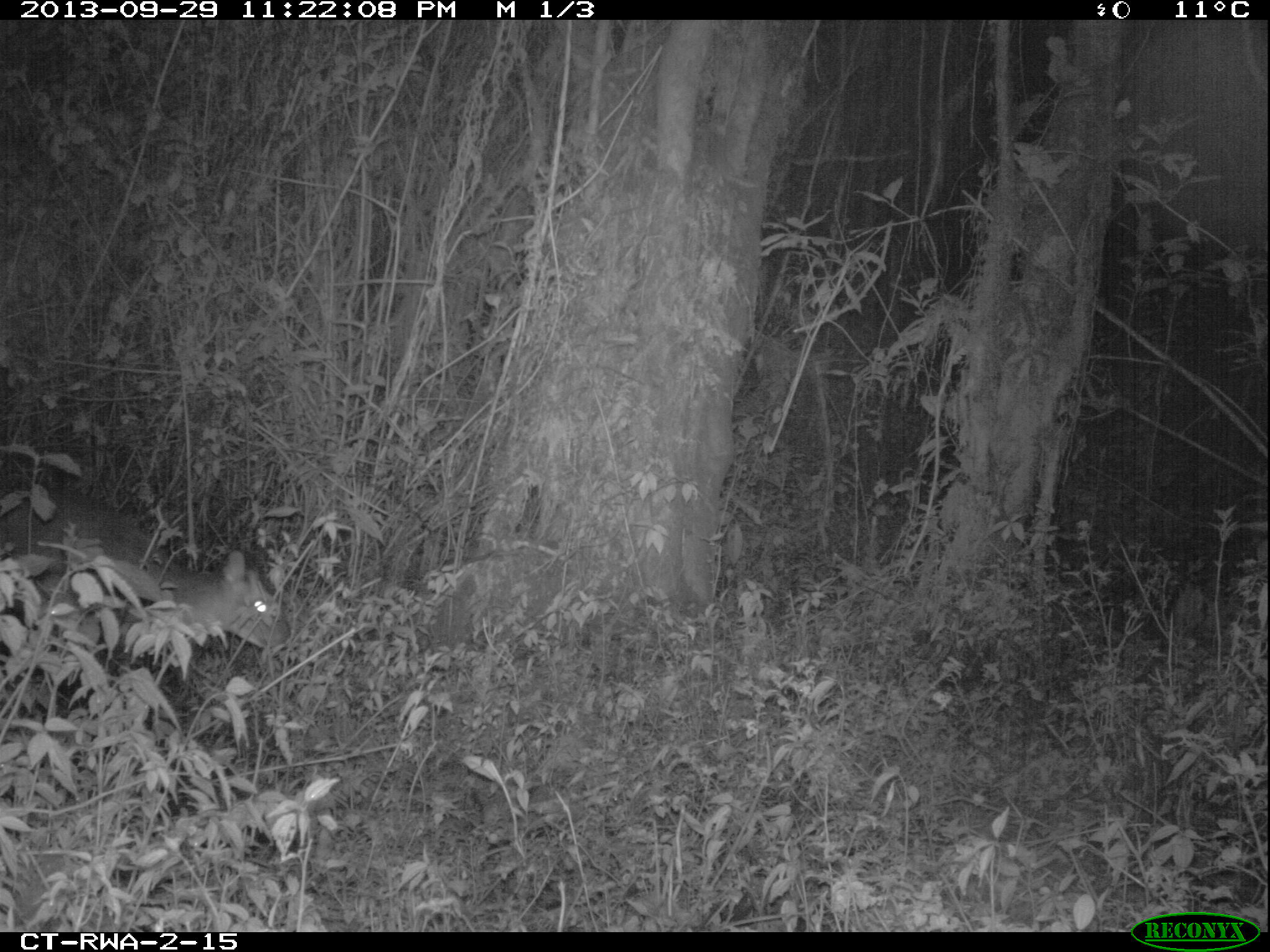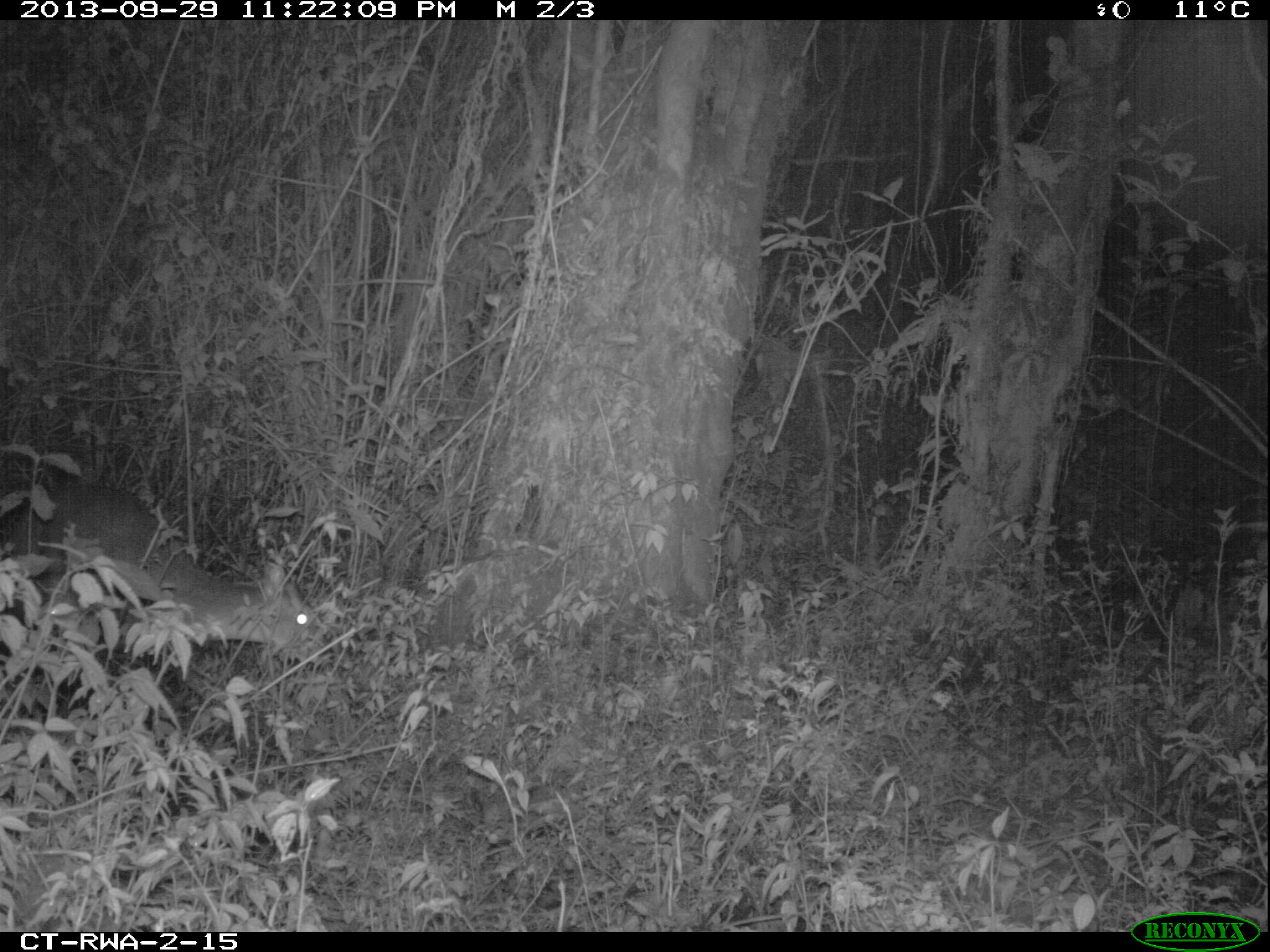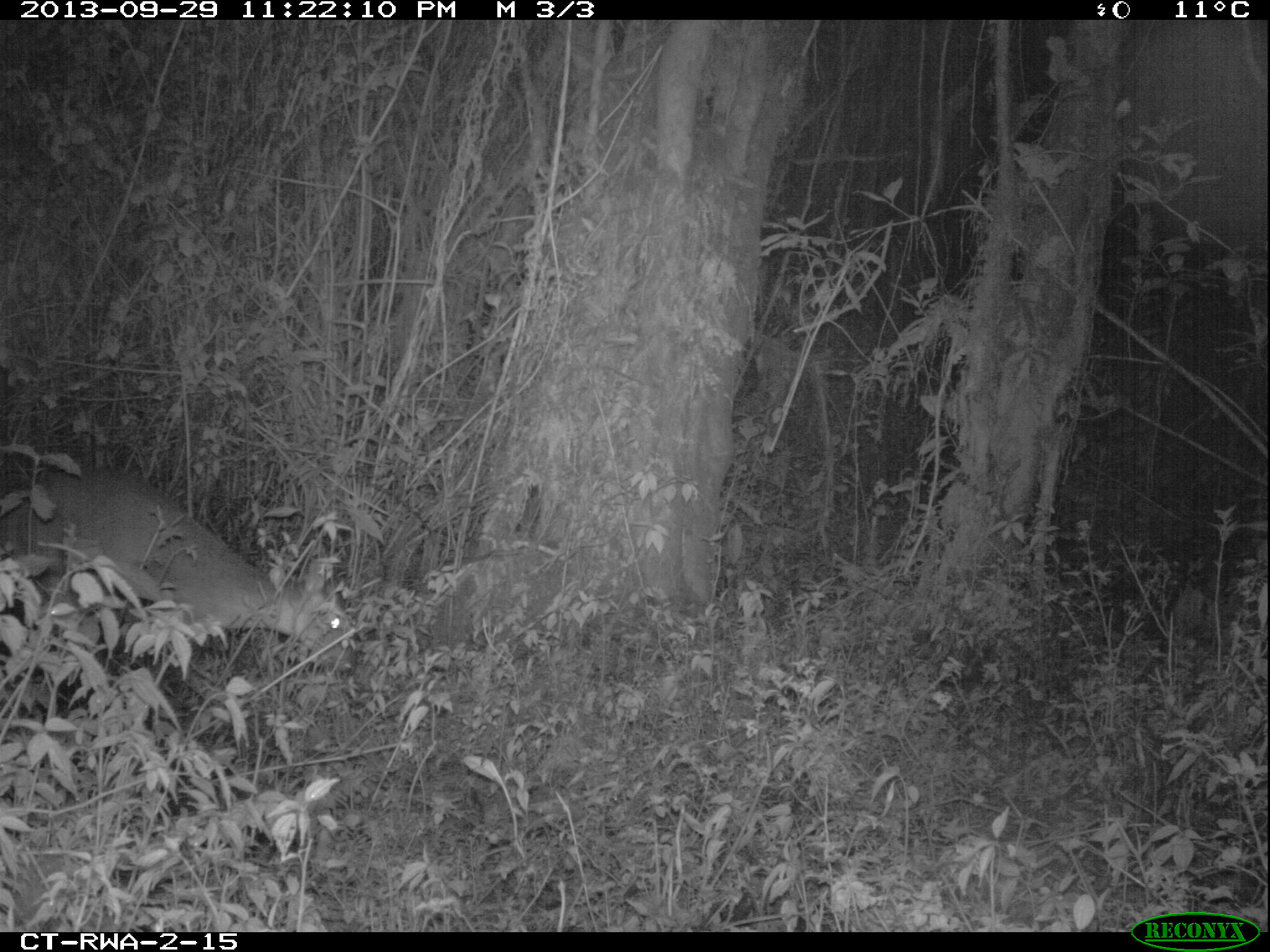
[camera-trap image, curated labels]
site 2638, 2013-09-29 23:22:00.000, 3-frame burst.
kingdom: Animalia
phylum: Chordata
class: Mammalia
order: Artiodactyla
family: Bovidae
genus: Cephalophus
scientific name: Cephalophus nigrifrons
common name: black-fronted duiker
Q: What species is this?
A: Cephalophus nigrifrons (black-fronted duiker).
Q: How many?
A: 1.